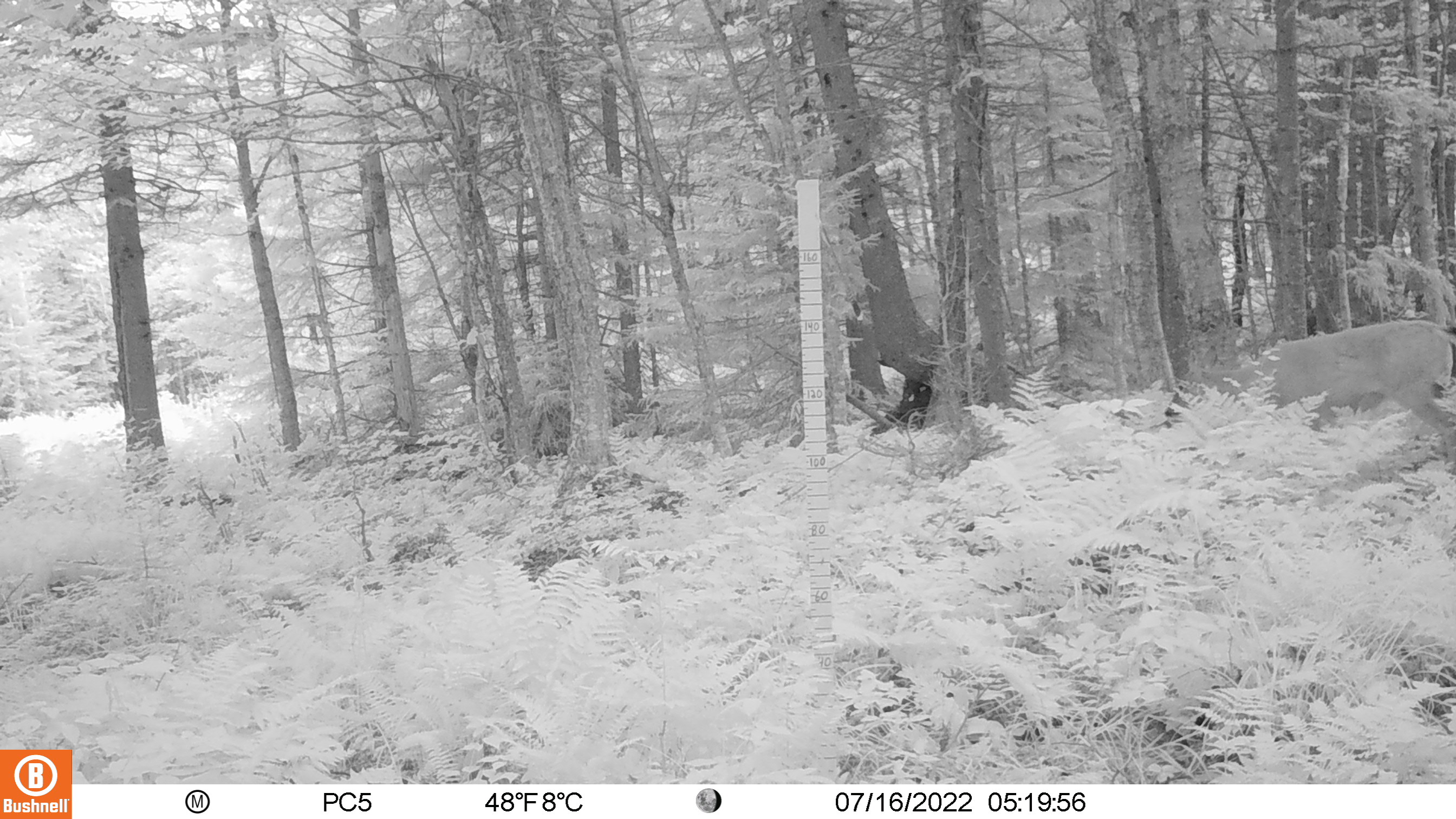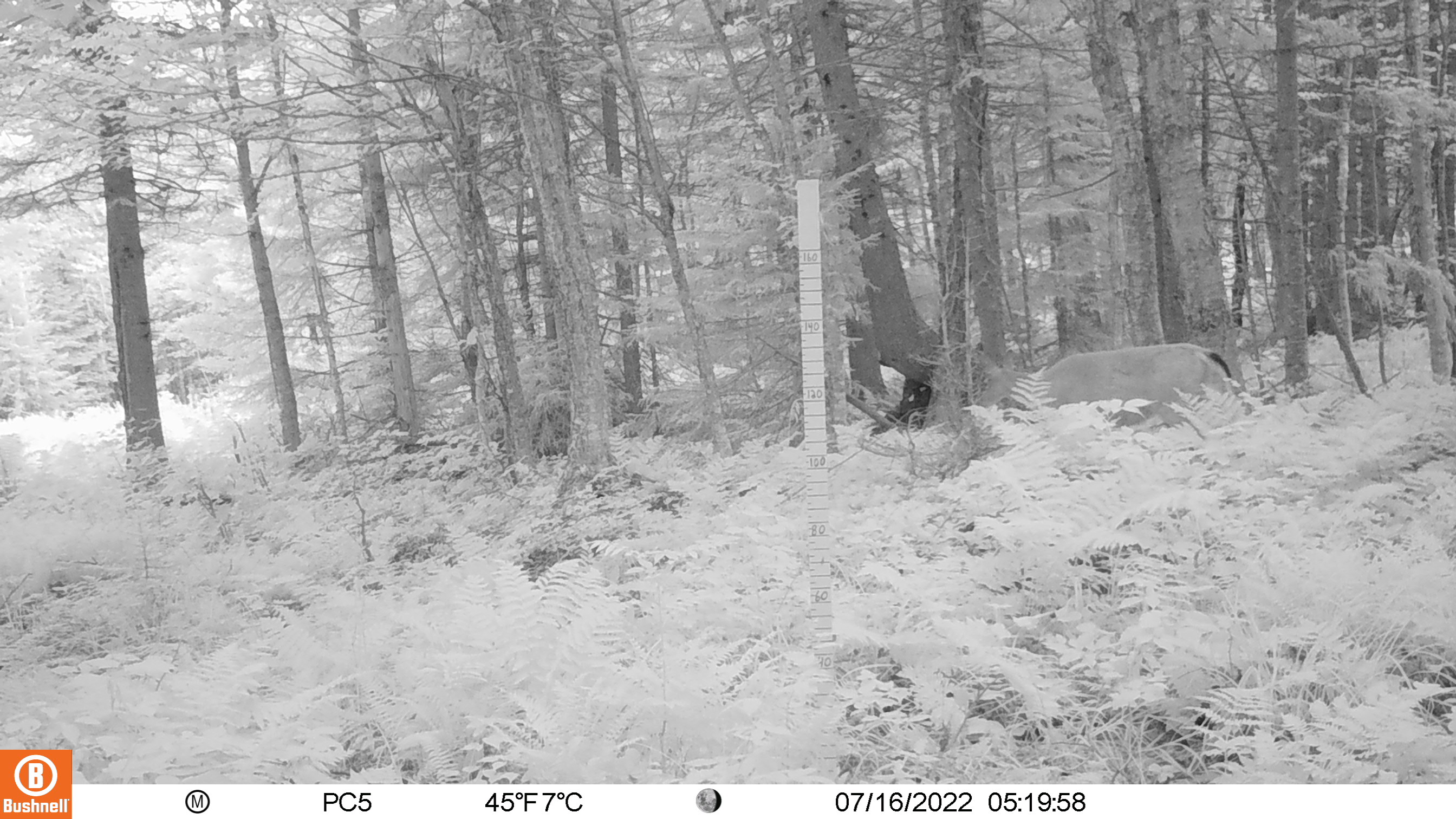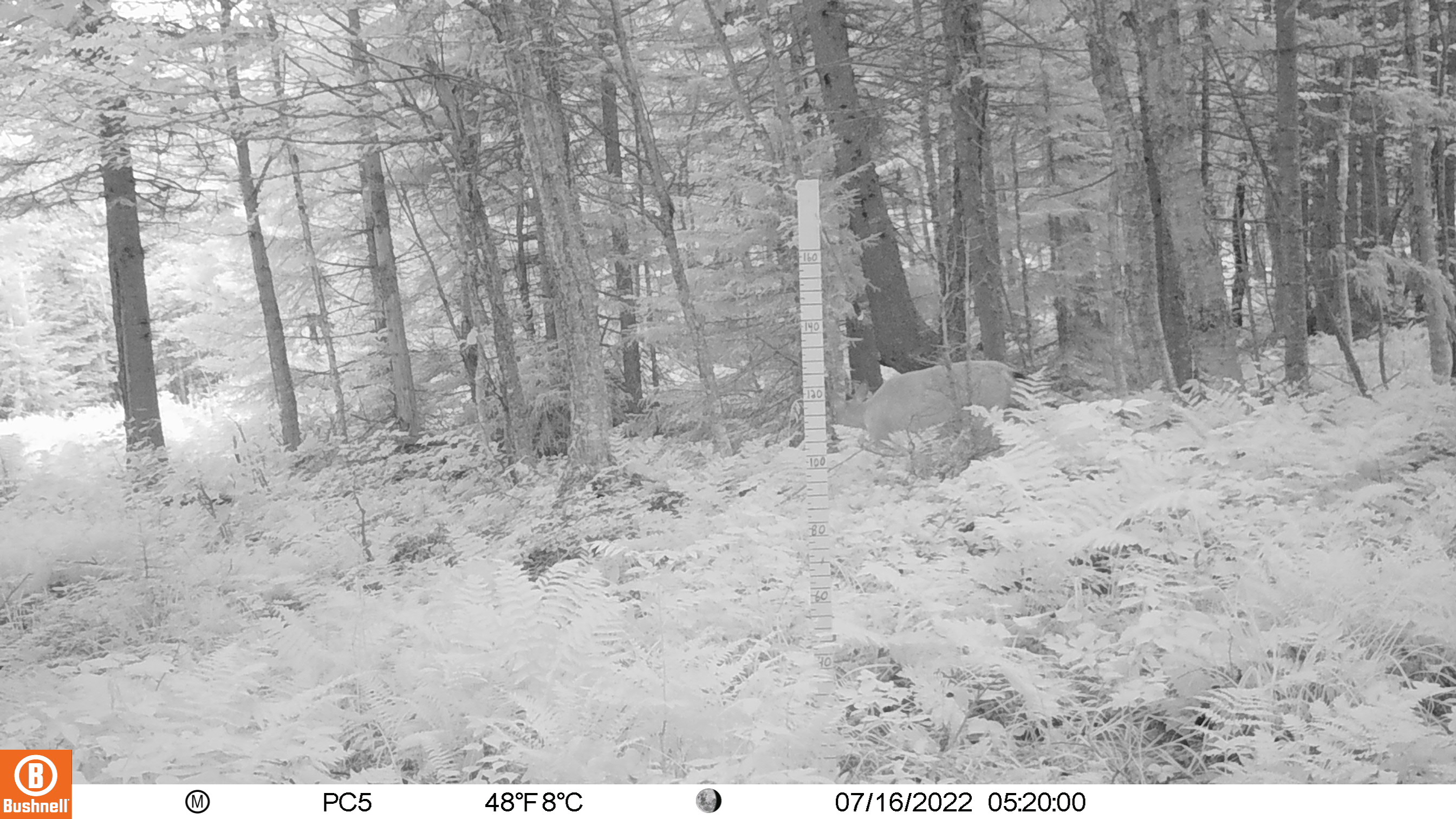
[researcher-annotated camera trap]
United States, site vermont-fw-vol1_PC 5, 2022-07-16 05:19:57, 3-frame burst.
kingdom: Animalia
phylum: Chordata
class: Mammalia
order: Artiodactyla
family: Cervidae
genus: Odocoileus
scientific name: Odocoileus virginianus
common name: white-tailed deer